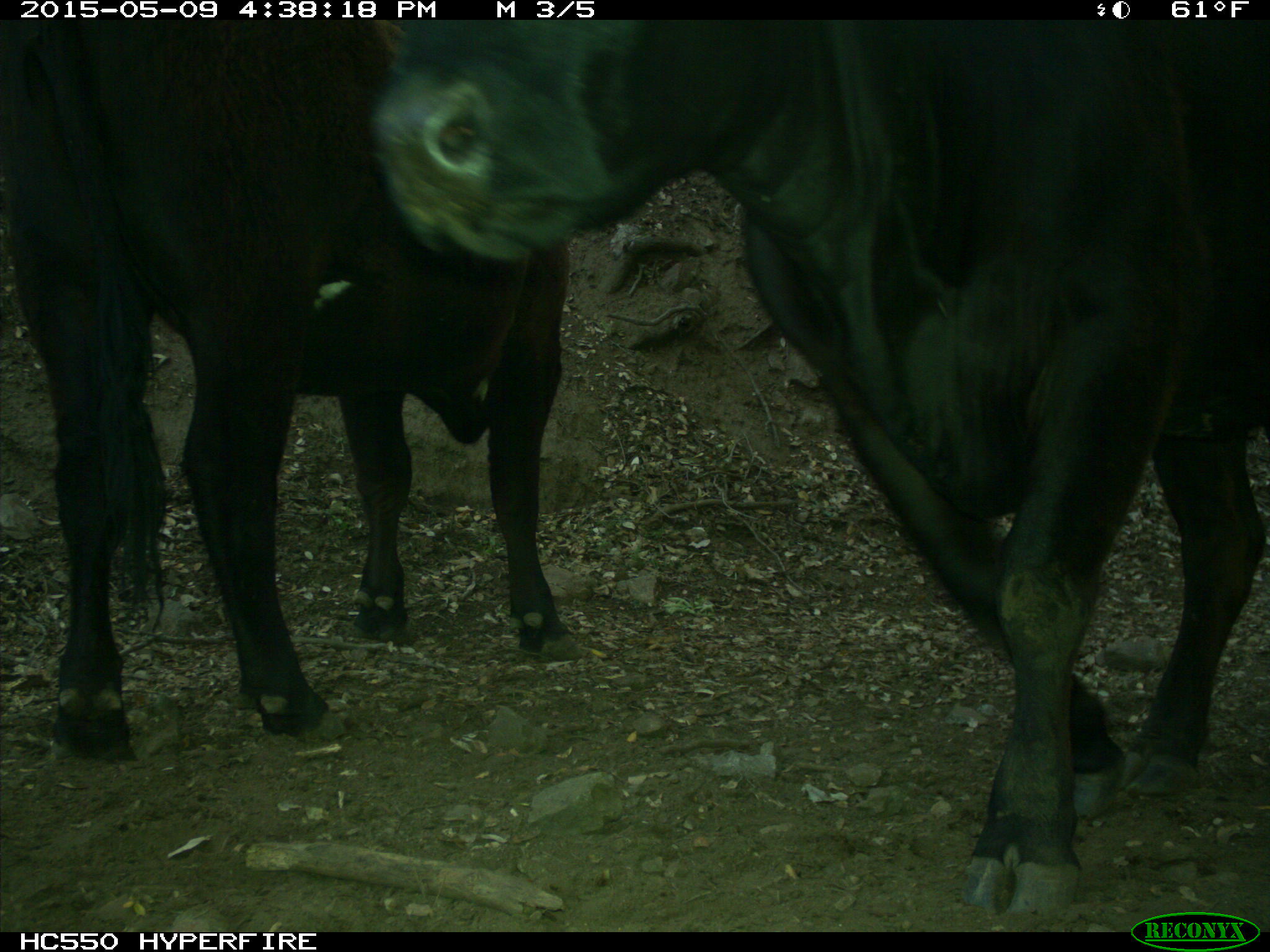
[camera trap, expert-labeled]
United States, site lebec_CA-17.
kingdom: Animalia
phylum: Chordata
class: Mammalia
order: Artiodactyla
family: Bovidae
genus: Bos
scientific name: Bos taurus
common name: domestic cow